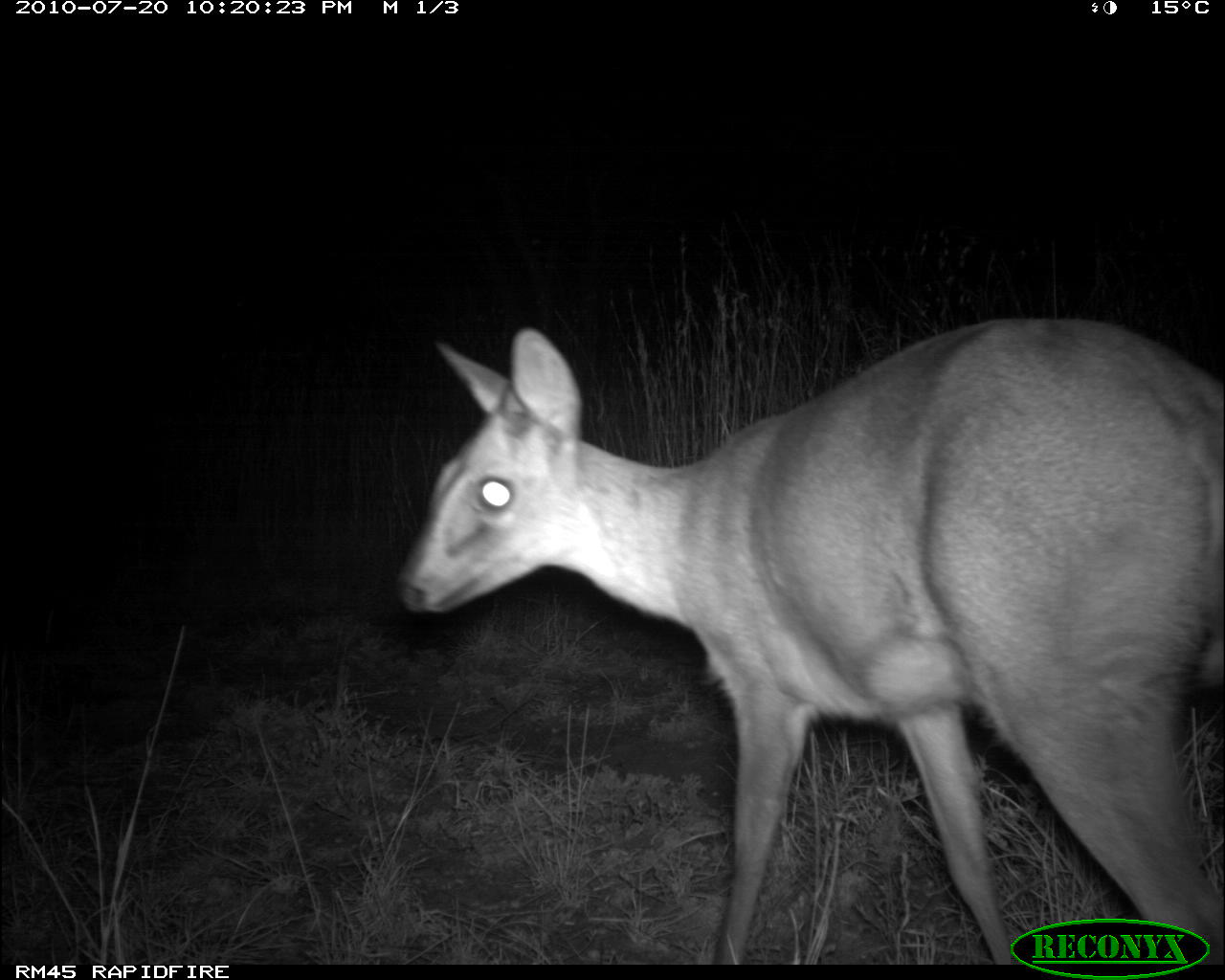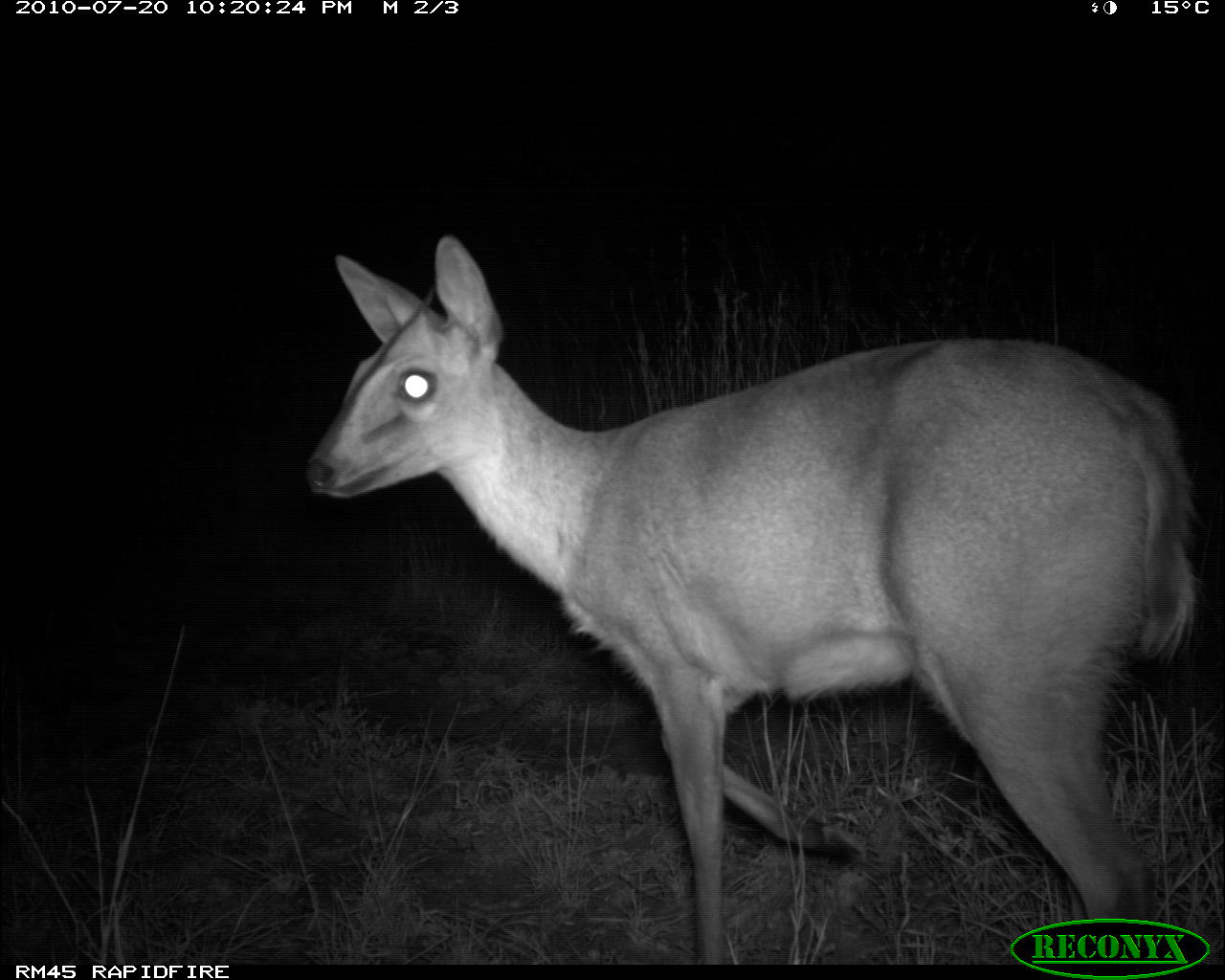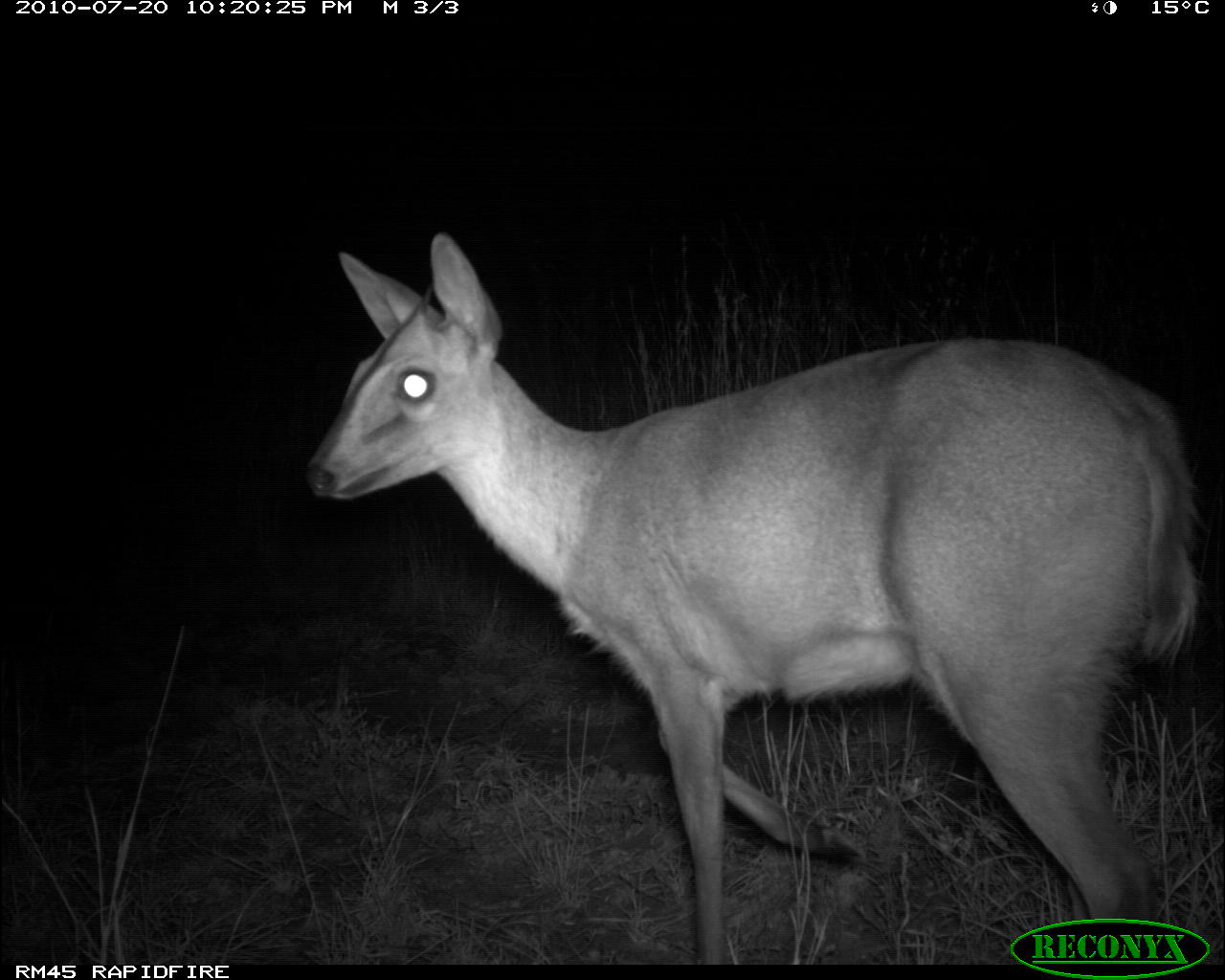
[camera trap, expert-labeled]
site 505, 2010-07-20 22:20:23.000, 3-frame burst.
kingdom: Animalia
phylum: Chordata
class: Mammalia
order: Artiodactyla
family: Bovidae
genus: Tragelaphus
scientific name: Tragelaphus scriptus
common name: bushbuck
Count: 1.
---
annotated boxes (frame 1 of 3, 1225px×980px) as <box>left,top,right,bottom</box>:
tragelaphus scriptus: <box>397,319,1225,964</box>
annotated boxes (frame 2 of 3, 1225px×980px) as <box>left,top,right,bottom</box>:
tragelaphus scriptus: <box>302,235,1197,964</box>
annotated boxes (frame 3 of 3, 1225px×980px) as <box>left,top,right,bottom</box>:
tragelaphus scriptus: <box>303,230,1208,962</box>